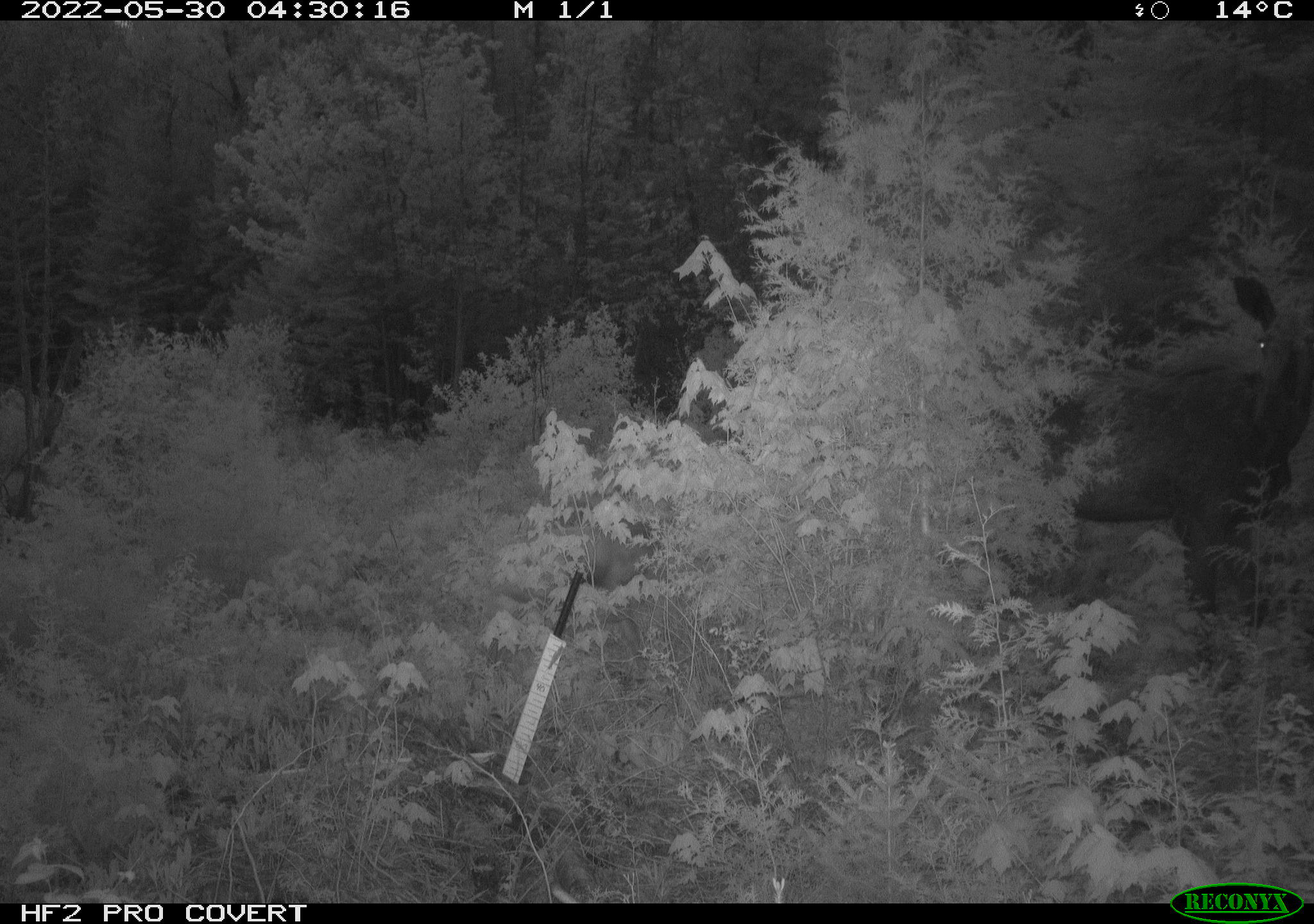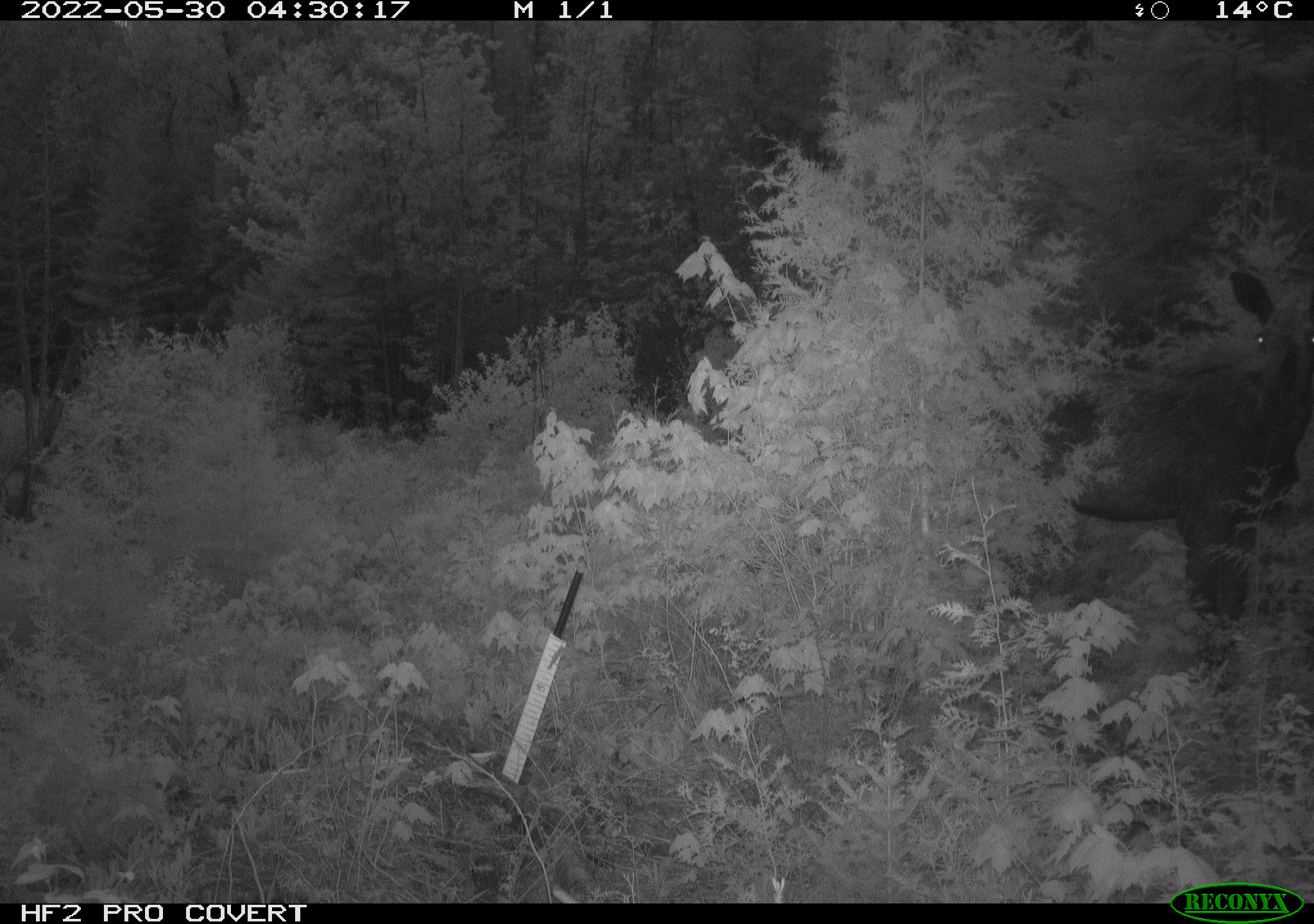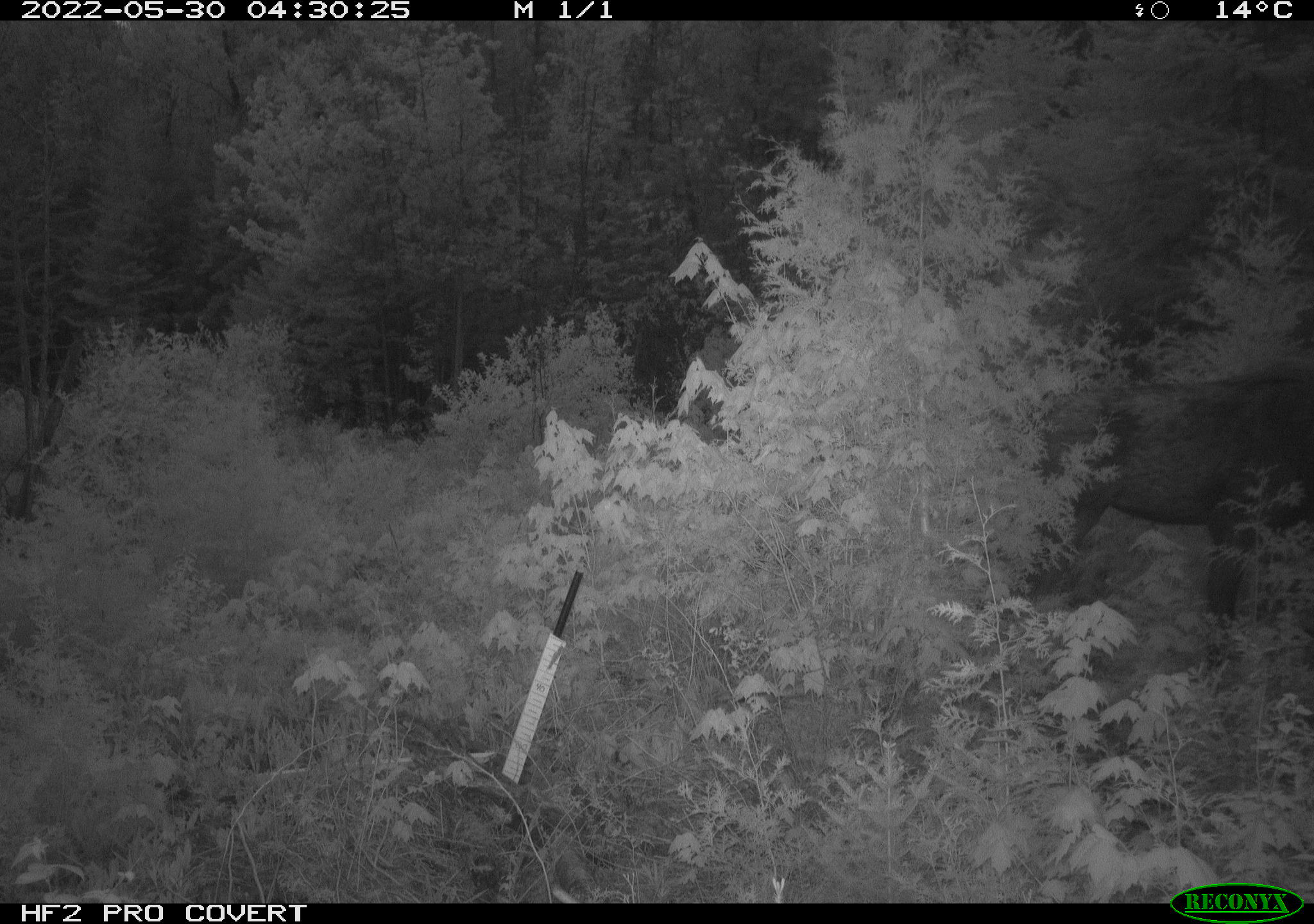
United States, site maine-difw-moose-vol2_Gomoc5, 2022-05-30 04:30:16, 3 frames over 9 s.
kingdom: Animalia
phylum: Chordata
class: Mammalia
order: Artiodactyla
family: Cervidae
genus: Alces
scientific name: Alces alces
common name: moose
Moose (Alces alces).